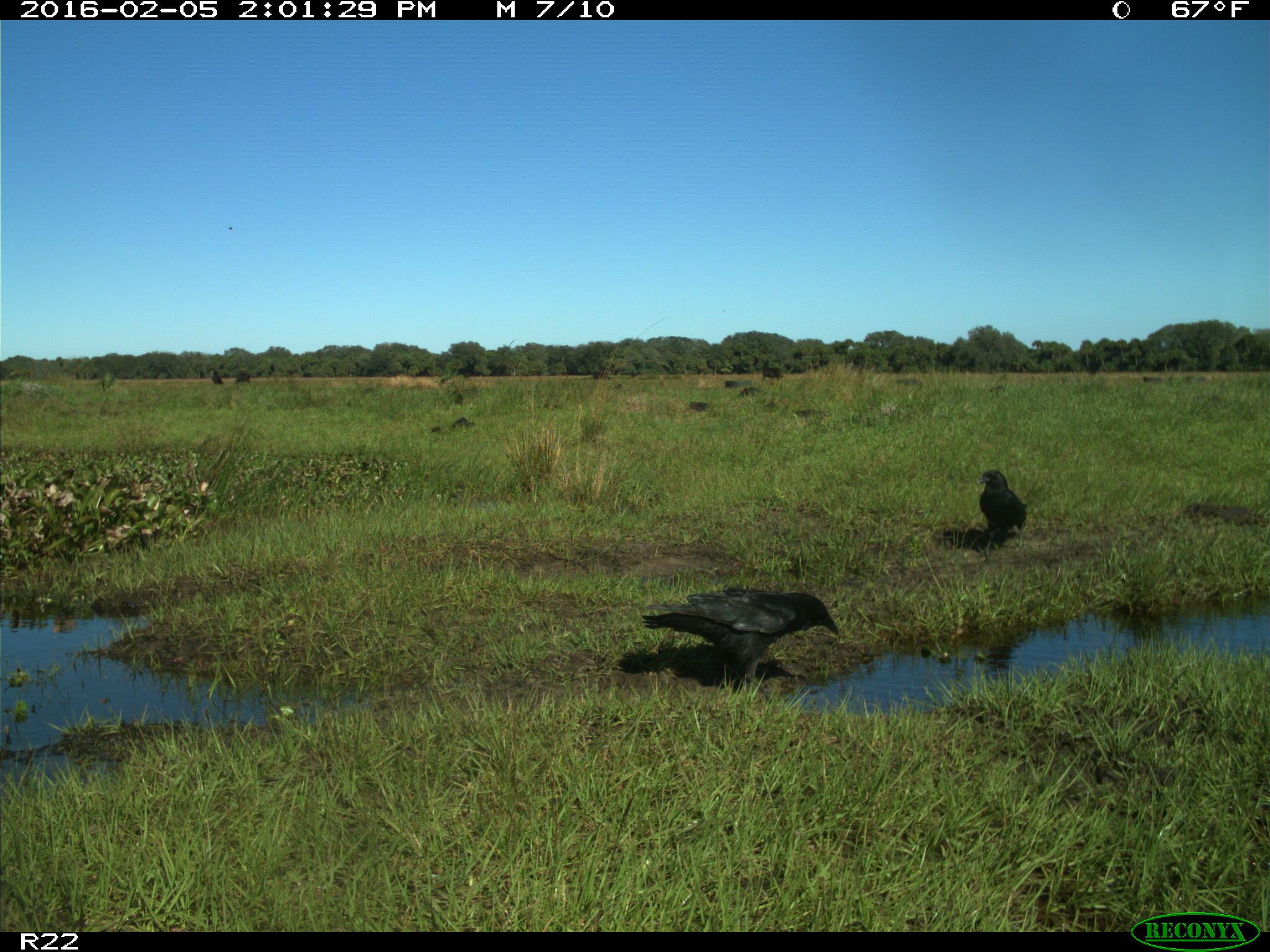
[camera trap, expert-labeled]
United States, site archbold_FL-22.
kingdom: Animalia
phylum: Chordata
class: Aves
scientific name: Aves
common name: birds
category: unidentified bird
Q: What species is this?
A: Unidentified bird (birds) (Aves).